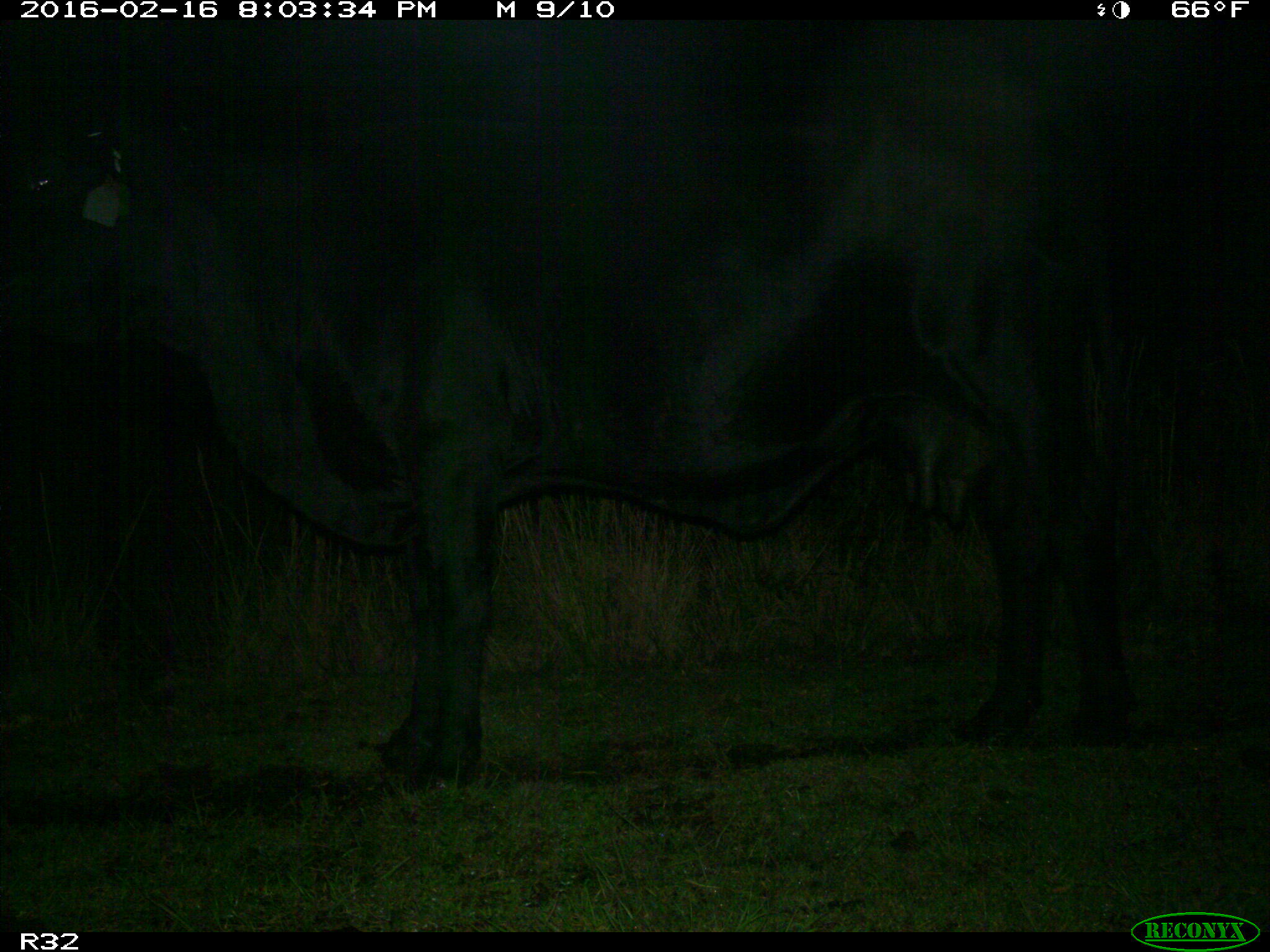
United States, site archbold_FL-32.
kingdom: Animalia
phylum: Chordata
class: Mammalia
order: Artiodactyla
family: Bovidae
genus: Bos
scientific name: Bos taurus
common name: domestic cow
Bos taurus (domestic cow).